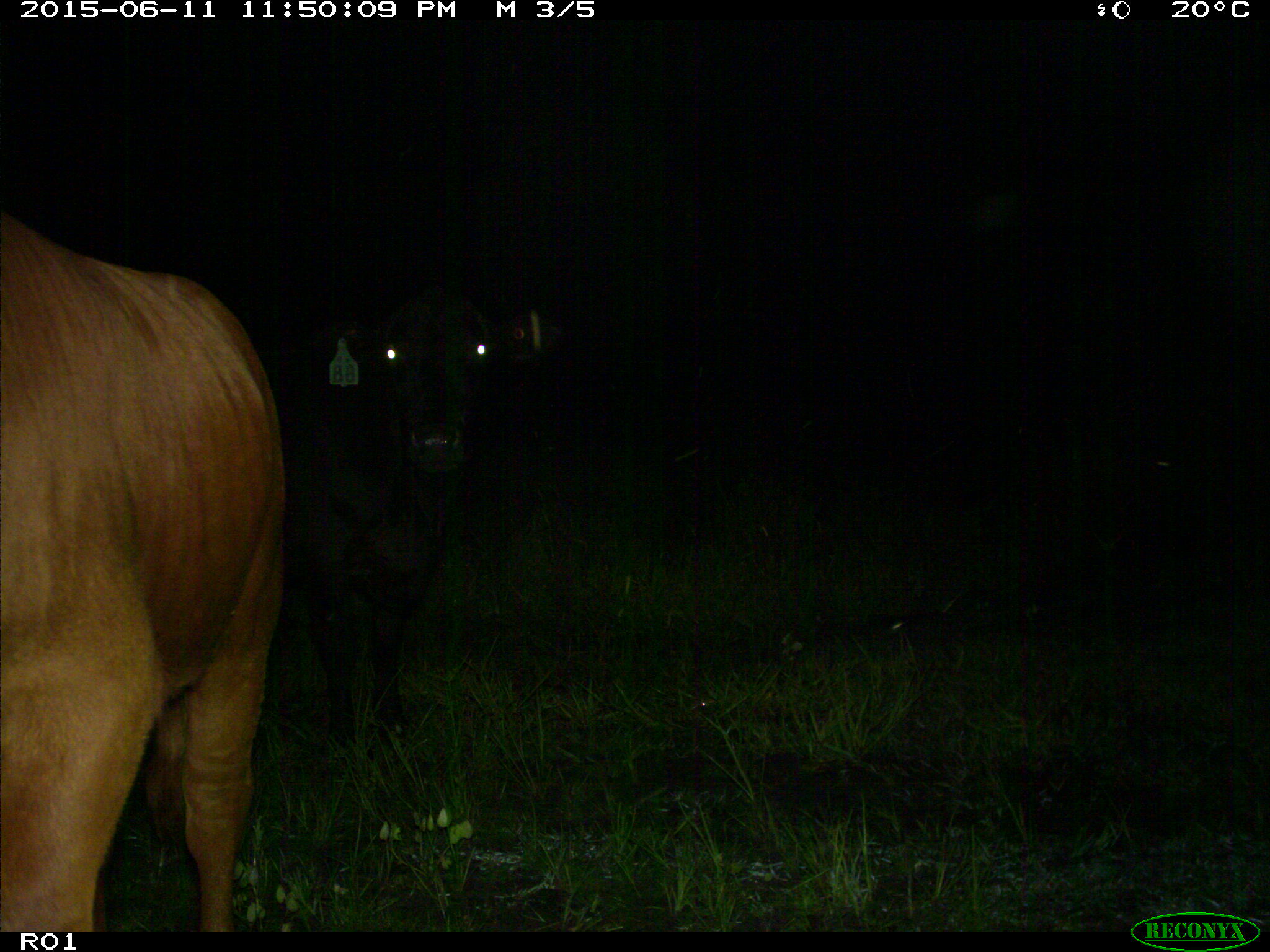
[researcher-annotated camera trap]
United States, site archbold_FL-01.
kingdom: Animalia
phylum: Chordata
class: Mammalia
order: Artiodactyla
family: Bovidae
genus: Bos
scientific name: Bos taurus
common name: domestic cow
Bos taurus (domestic cow).